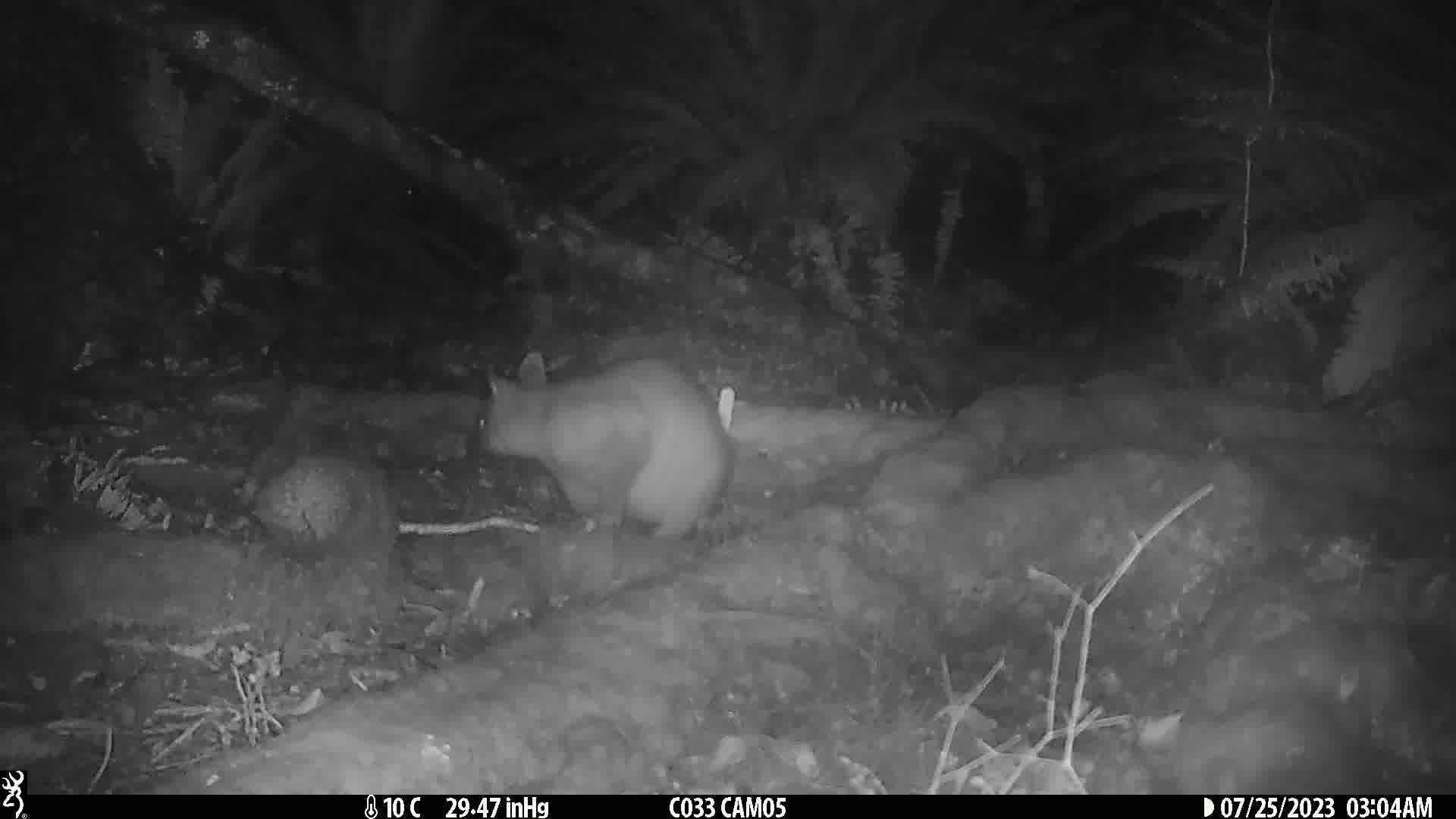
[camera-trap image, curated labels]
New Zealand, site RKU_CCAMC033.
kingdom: Animalia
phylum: Chordata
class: Mammalia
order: Diprotodontia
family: Phalangeridae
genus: Trichosurus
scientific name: Trichosurus vulpecula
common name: common brushtail possum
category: possum